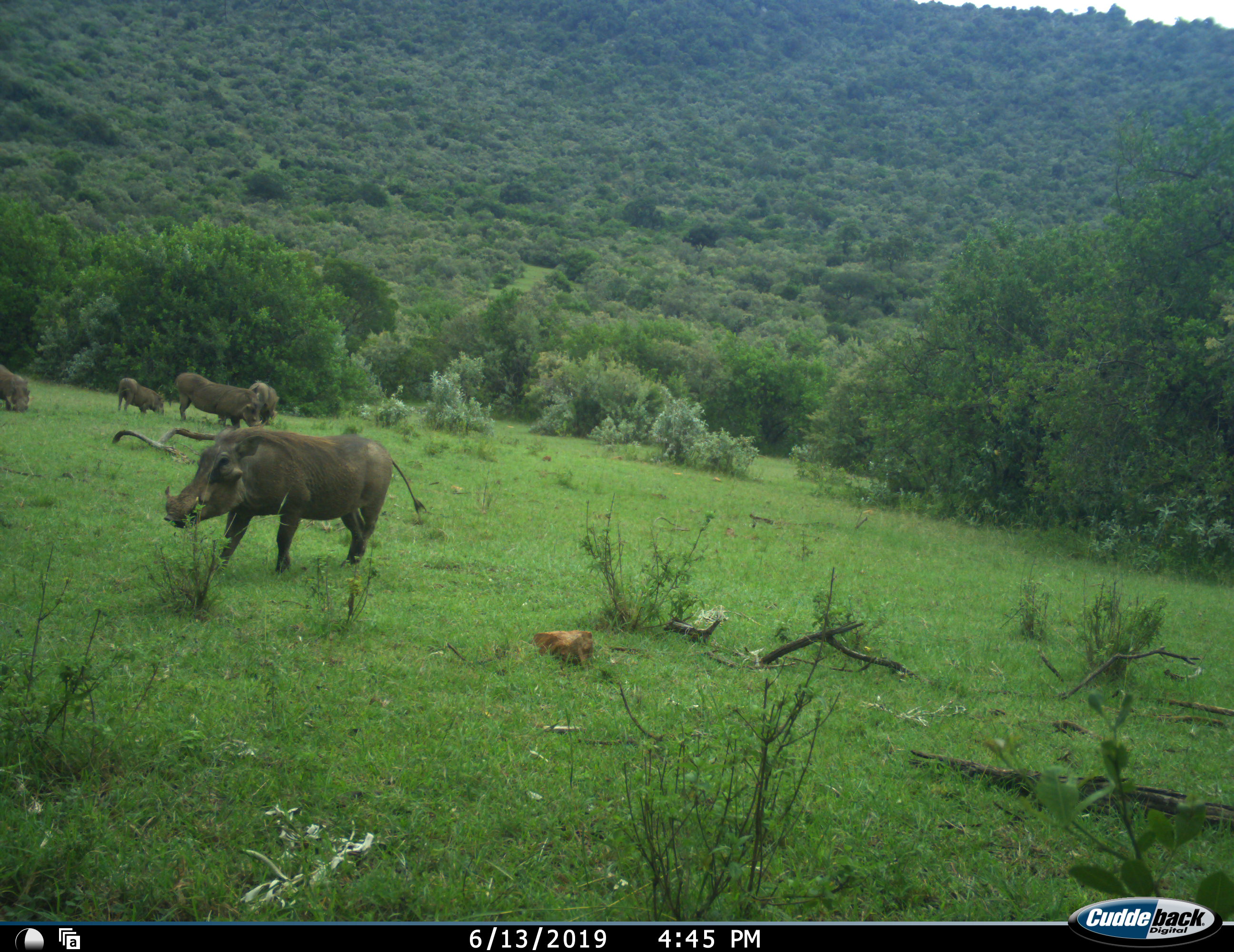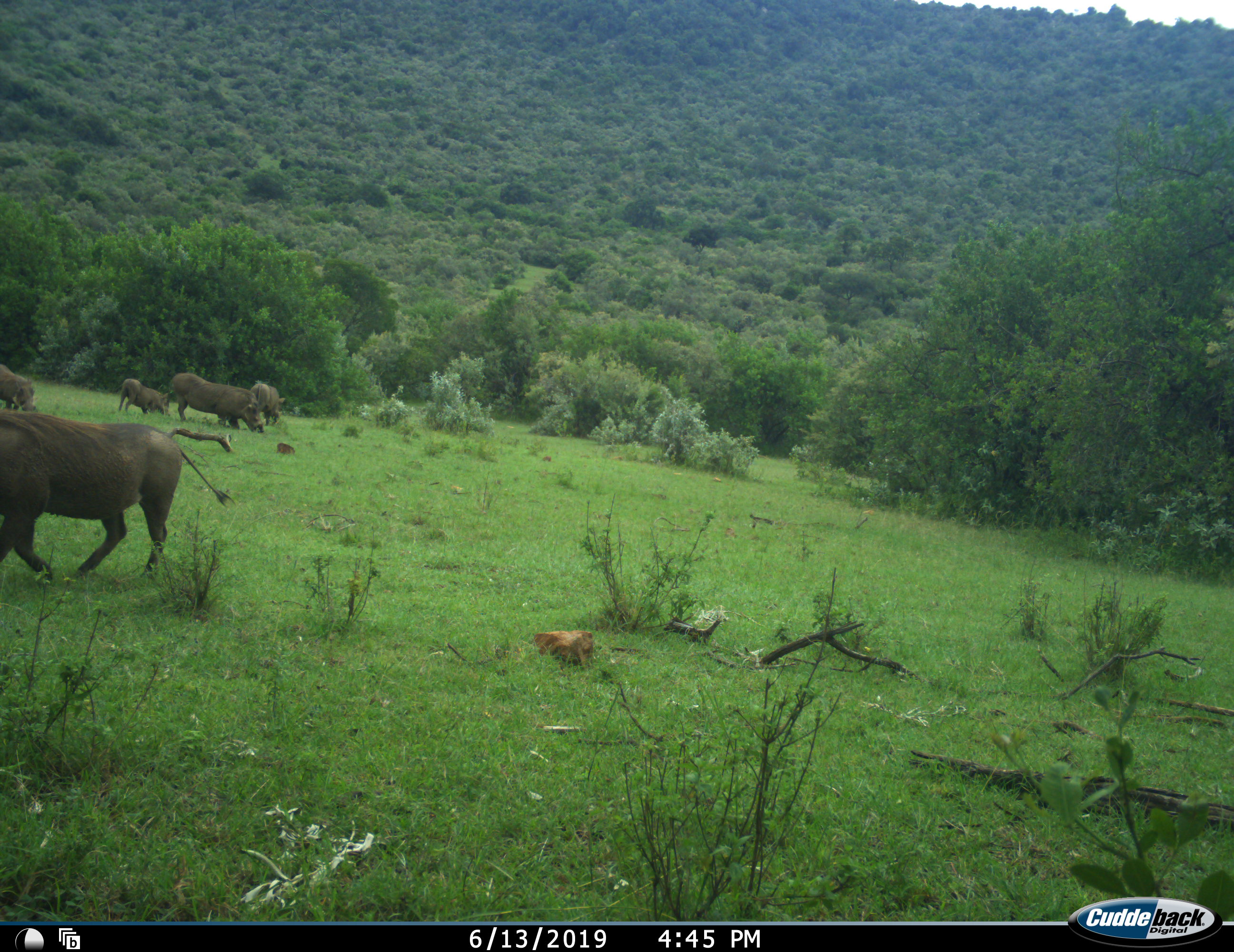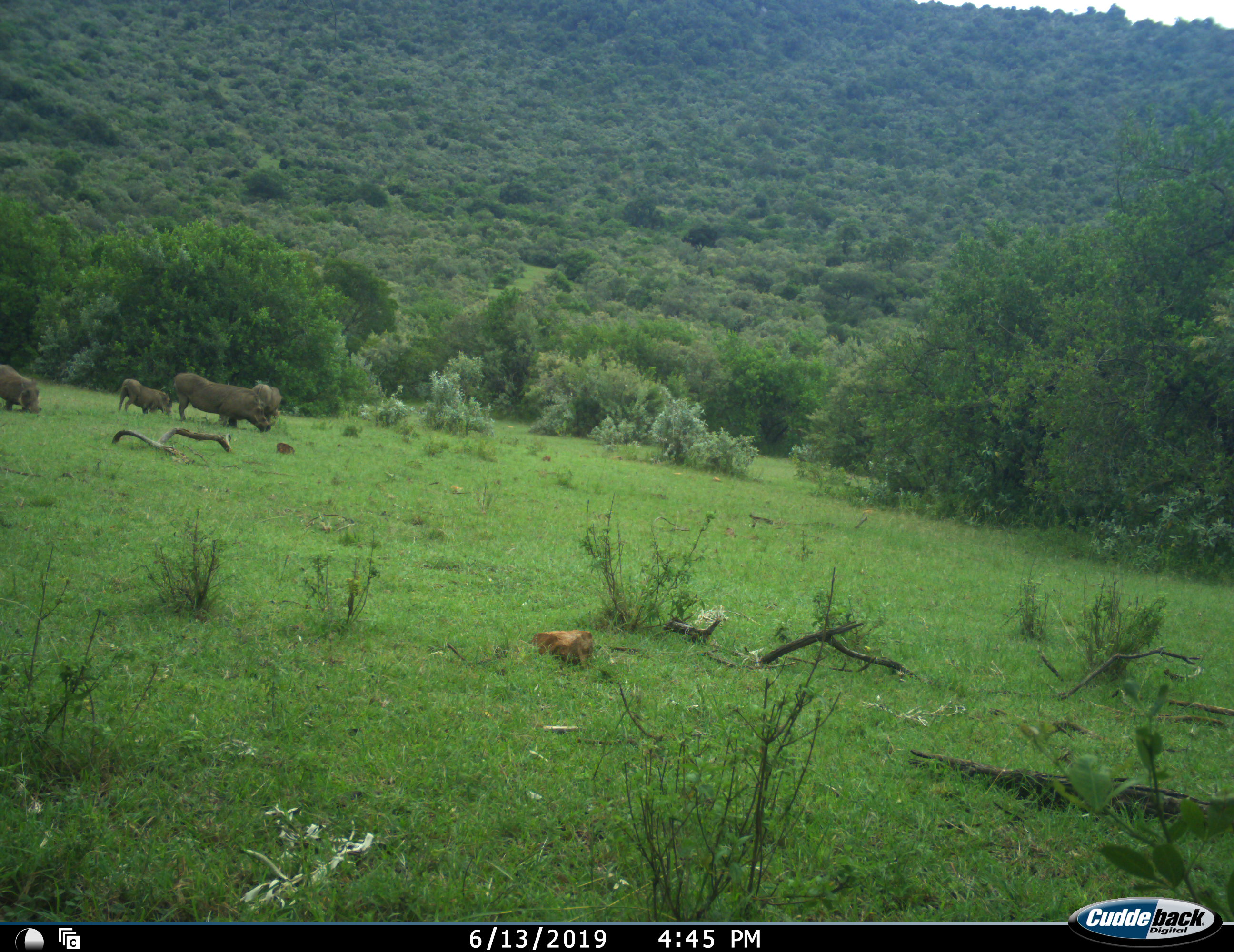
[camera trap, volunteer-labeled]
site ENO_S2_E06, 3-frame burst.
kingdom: Animalia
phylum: Chordata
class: Mammalia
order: Artiodactyla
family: Suidae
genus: Phacochoerus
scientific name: Phacochoerus africanus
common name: warthog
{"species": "warthog (Phacochoerus africanus)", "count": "5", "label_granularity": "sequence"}